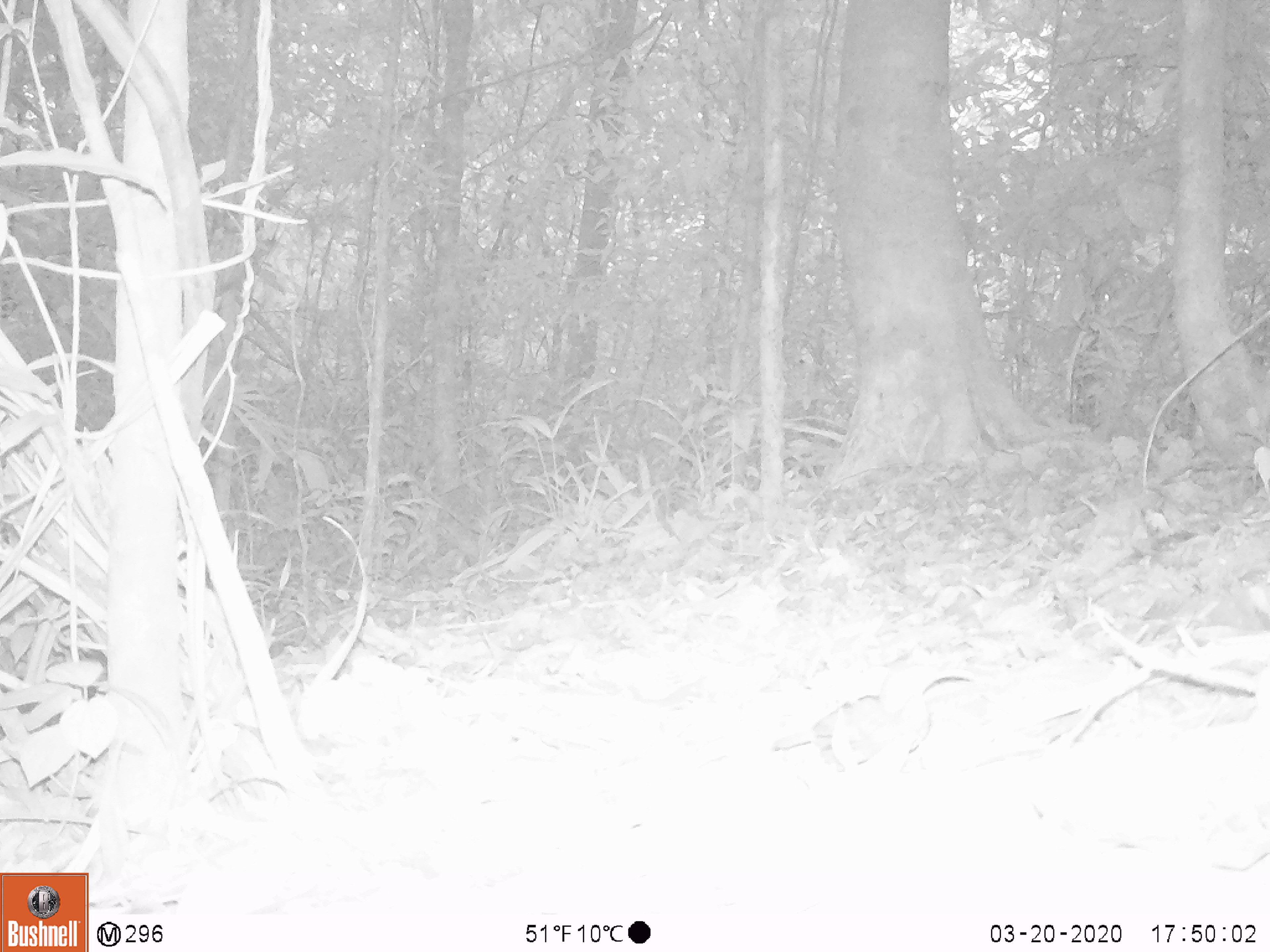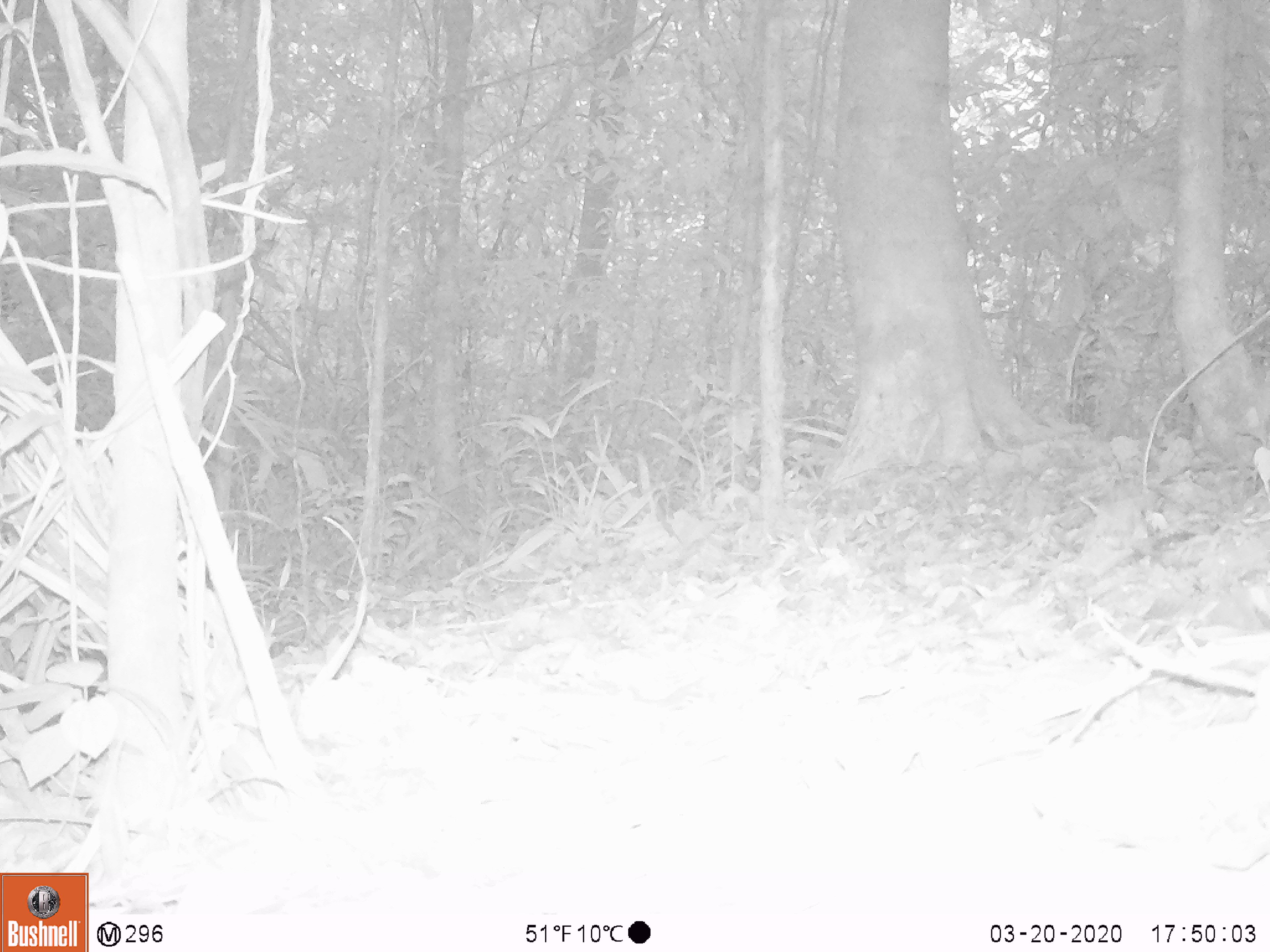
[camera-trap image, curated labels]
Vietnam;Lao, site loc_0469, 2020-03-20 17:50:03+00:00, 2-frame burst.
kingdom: Animalia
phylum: Chordata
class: Aves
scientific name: Aves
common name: bird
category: unidentified bird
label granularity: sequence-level